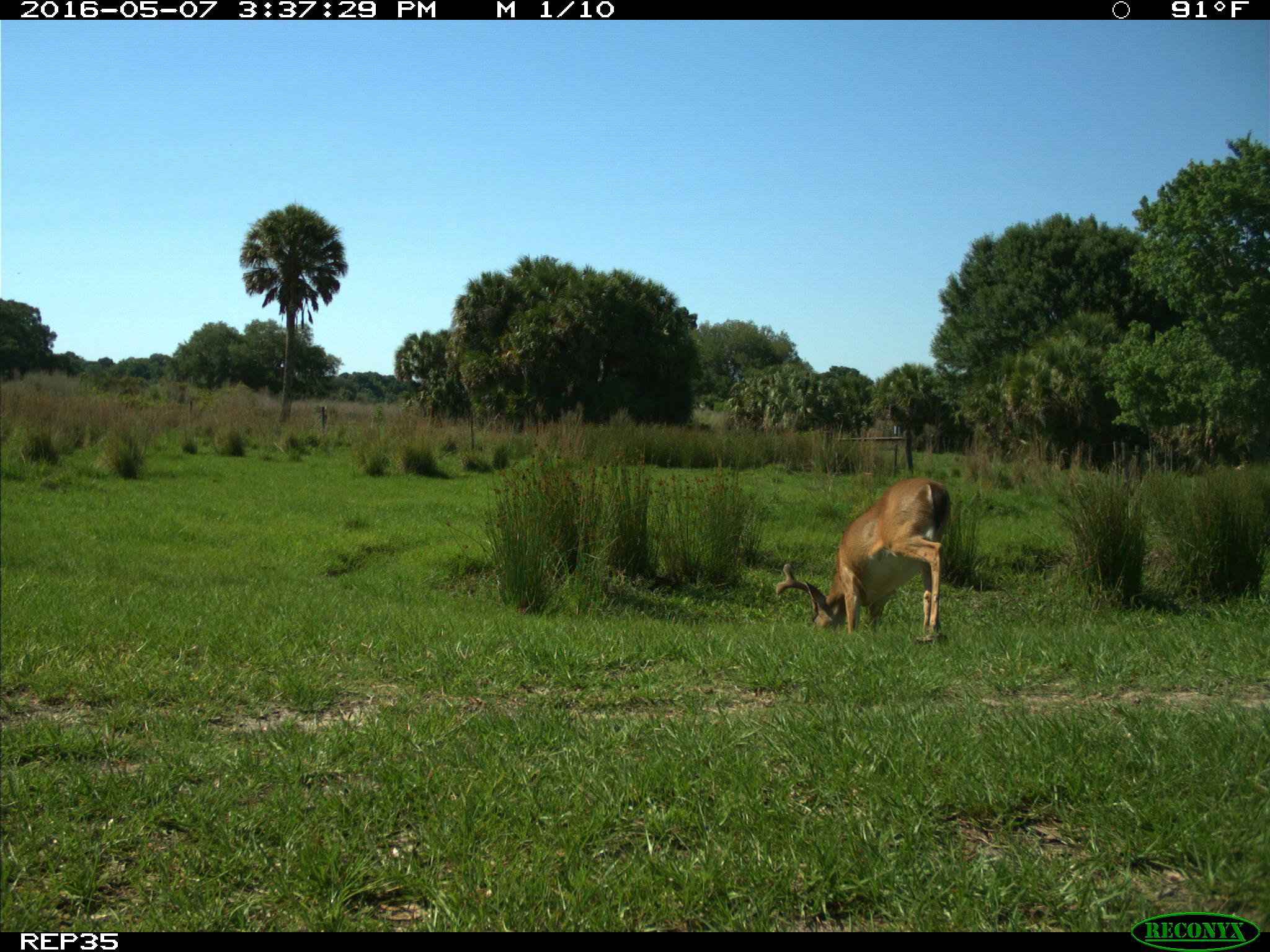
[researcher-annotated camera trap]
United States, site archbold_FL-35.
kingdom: Animalia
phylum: Chordata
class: Mammalia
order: Artiodactyla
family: Cervidae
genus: Odocoileus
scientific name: Odocoileus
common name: deer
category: unidentified deer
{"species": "unidentified deer (deer) (Odocoileus)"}